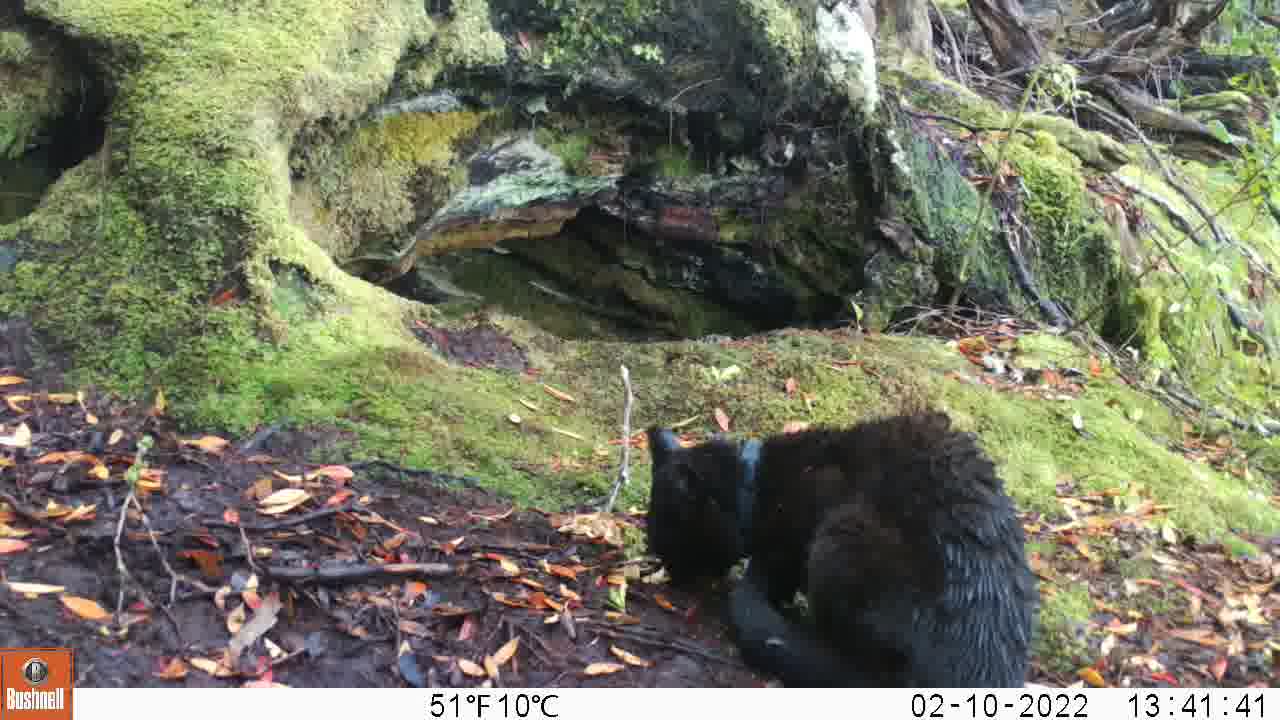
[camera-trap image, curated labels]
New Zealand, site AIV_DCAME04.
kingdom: Animalia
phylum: Chordata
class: Mammalia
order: Carnivora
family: Felidae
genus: Felis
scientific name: Felis catus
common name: domestic cat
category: cat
Cat (domestic cat) (Felis catus).